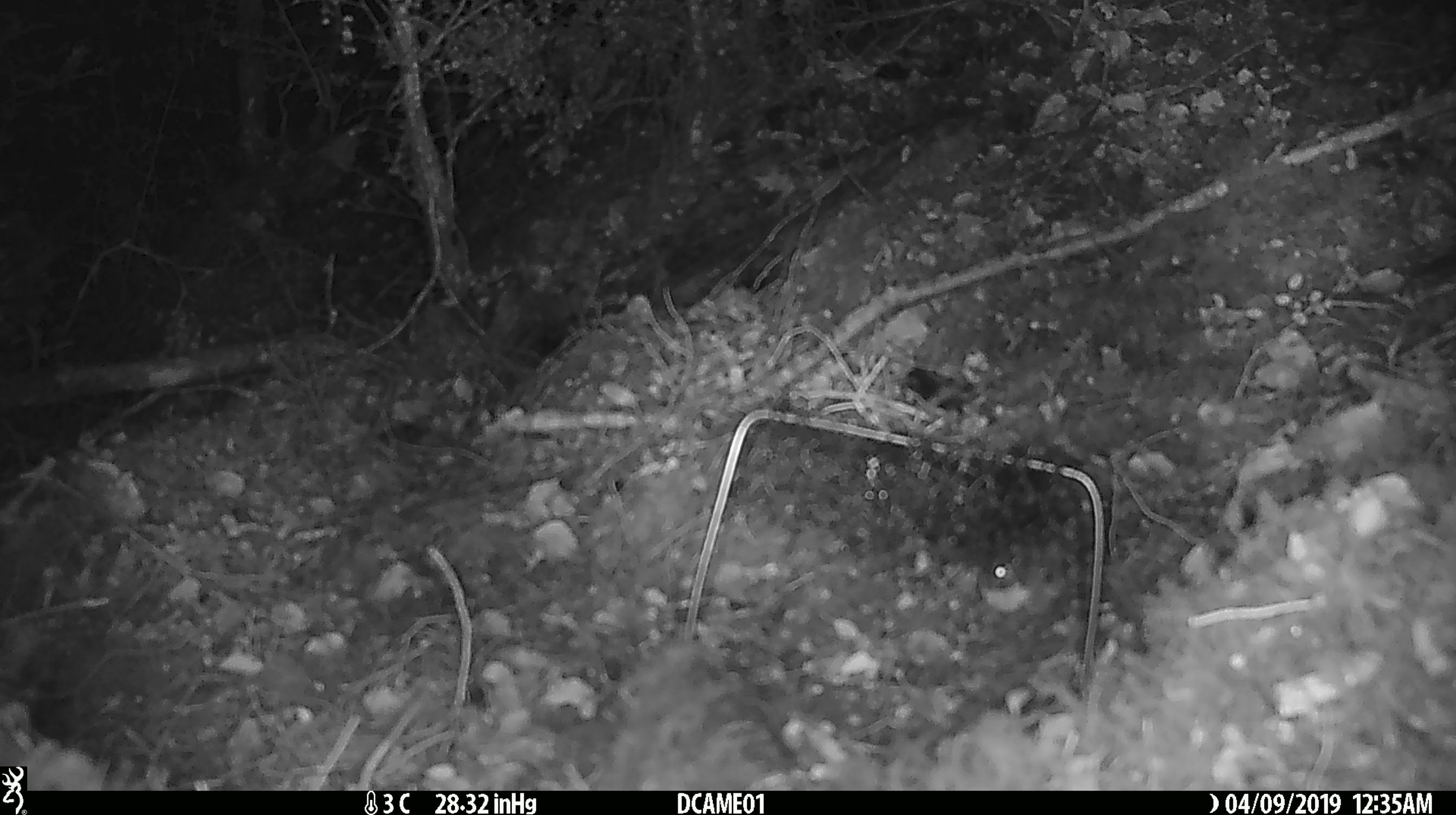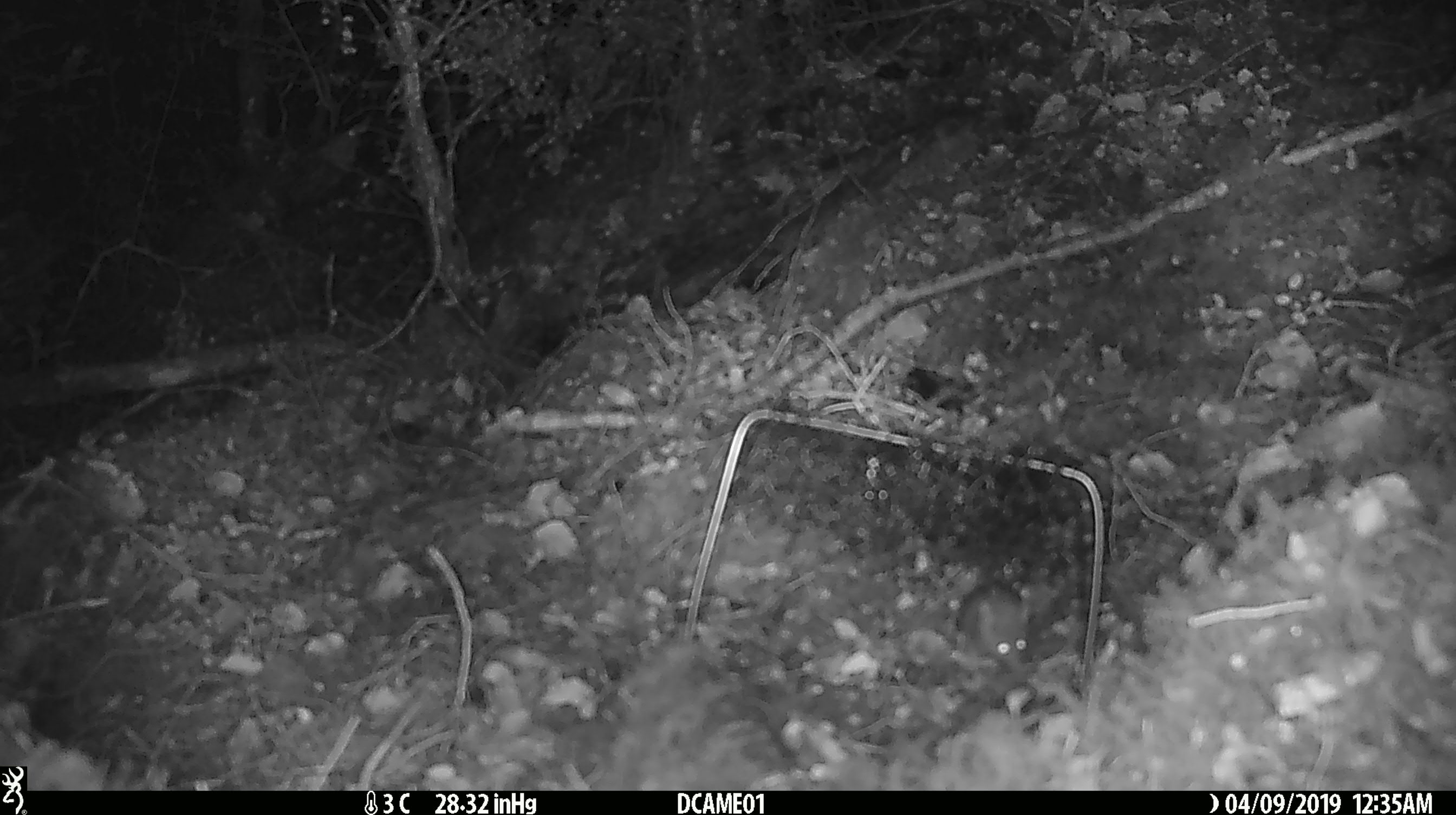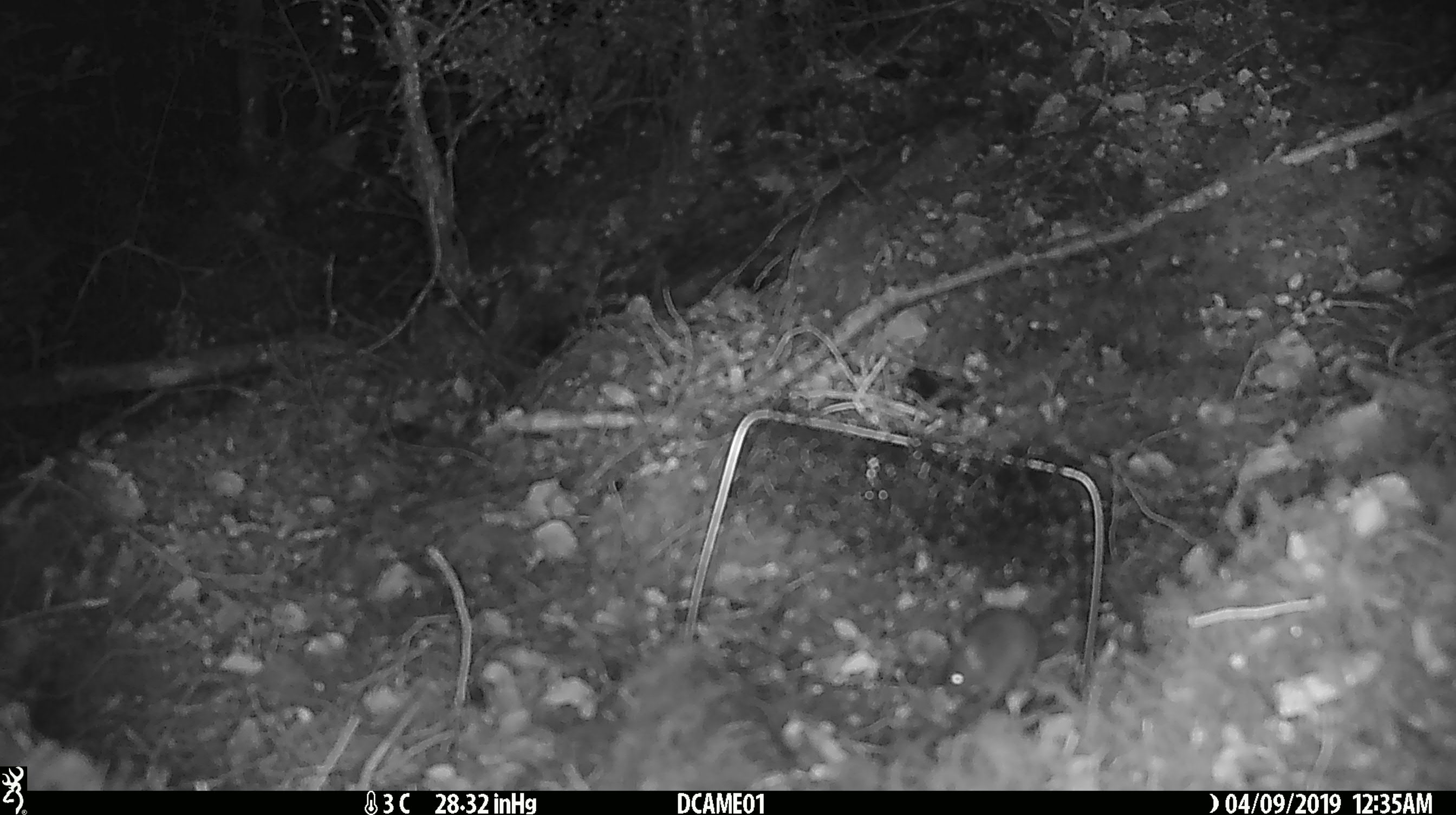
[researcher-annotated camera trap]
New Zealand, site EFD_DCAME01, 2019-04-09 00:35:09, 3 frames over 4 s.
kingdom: Animalia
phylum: Chordata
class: Mammalia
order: Rodentia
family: Muridae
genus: Mus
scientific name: Mus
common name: mouse